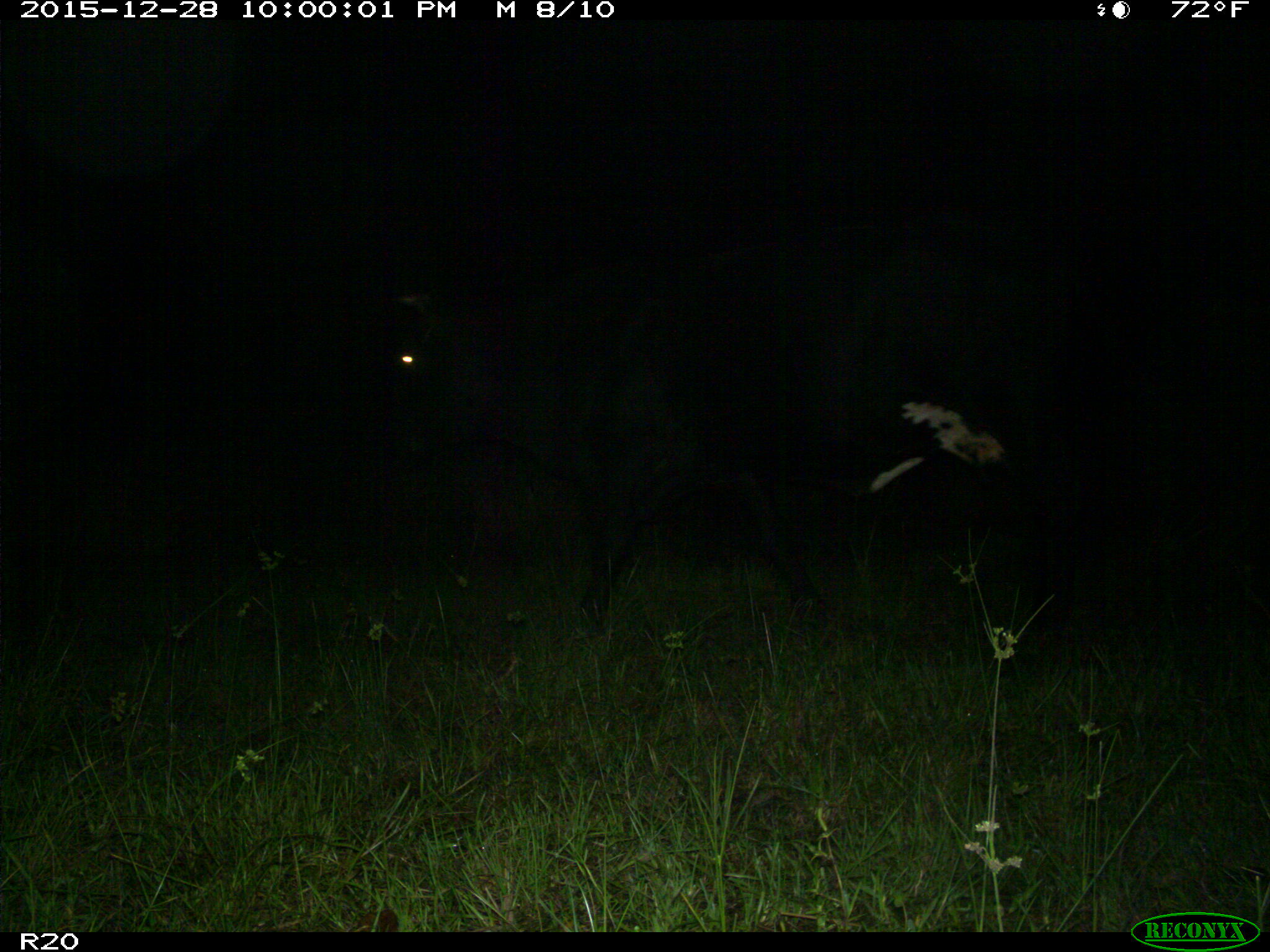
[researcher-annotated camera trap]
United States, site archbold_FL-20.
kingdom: Animalia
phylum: Chordata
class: Mammalia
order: Artiodactyla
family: Bovidae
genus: Bos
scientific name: Bos taurus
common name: domestic cow